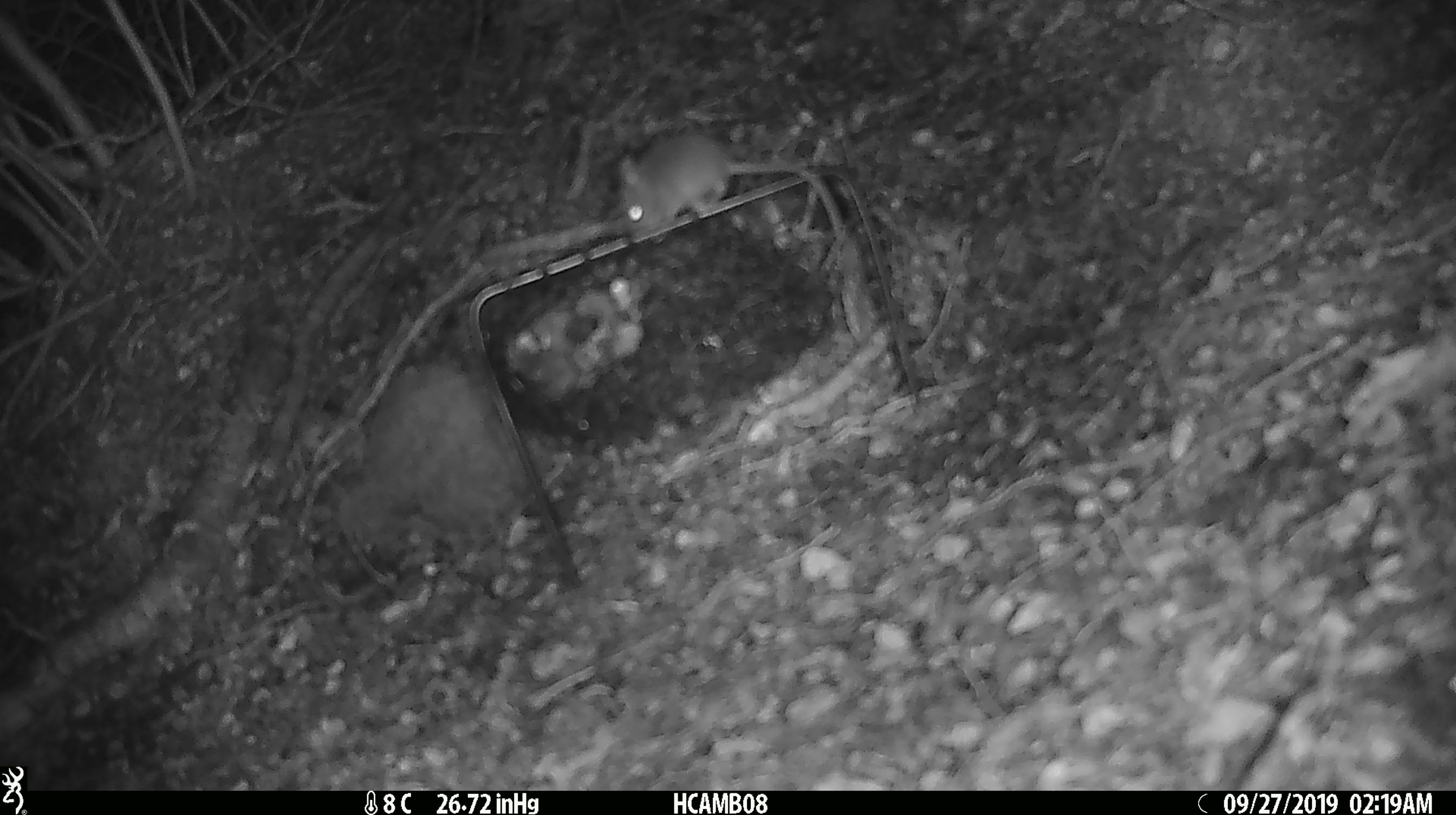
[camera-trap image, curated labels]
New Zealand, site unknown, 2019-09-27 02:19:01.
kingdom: Animalia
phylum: Chordata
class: Mammalia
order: Rodentia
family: Muridae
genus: Mus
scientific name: Mus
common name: mouse